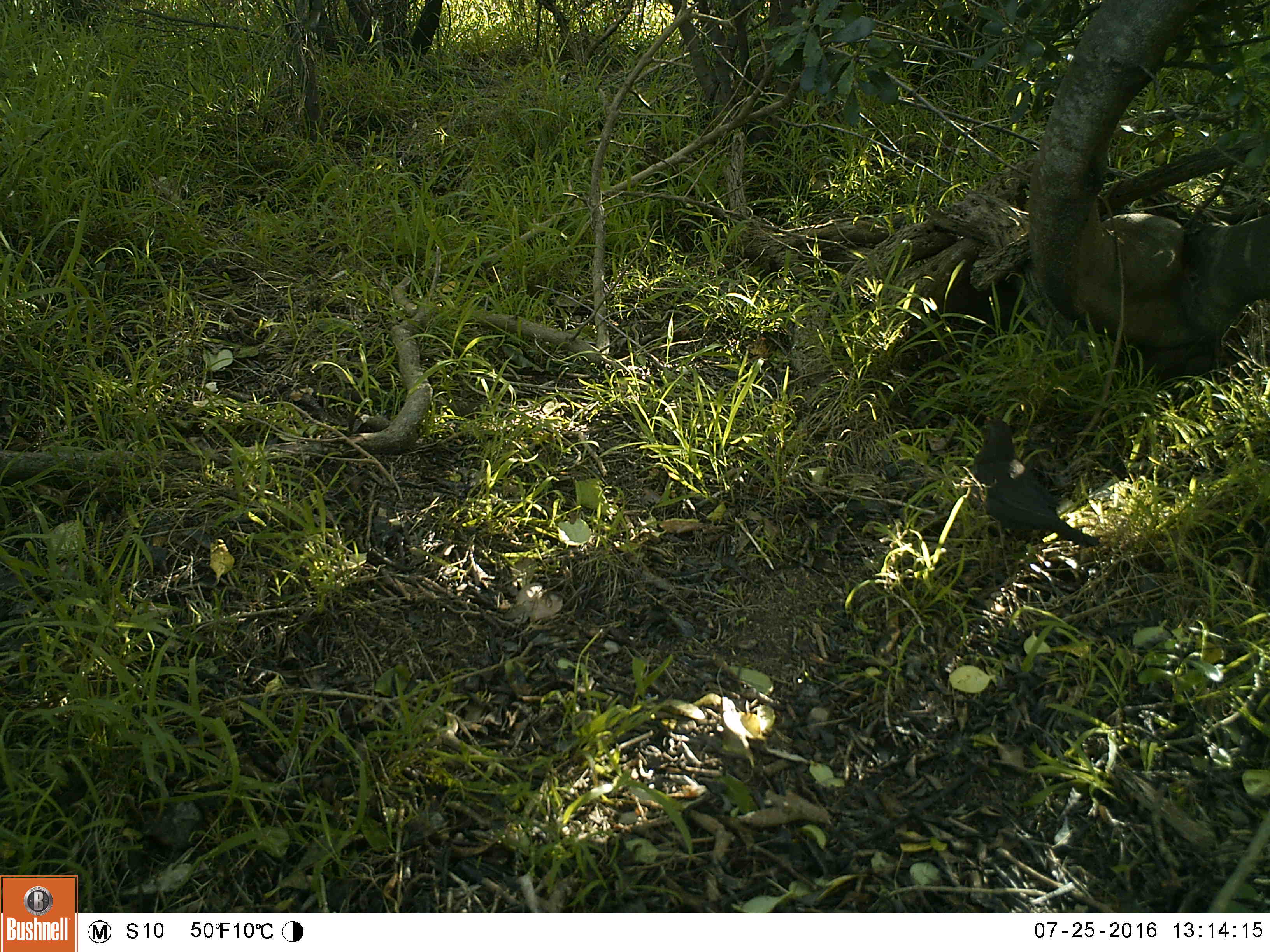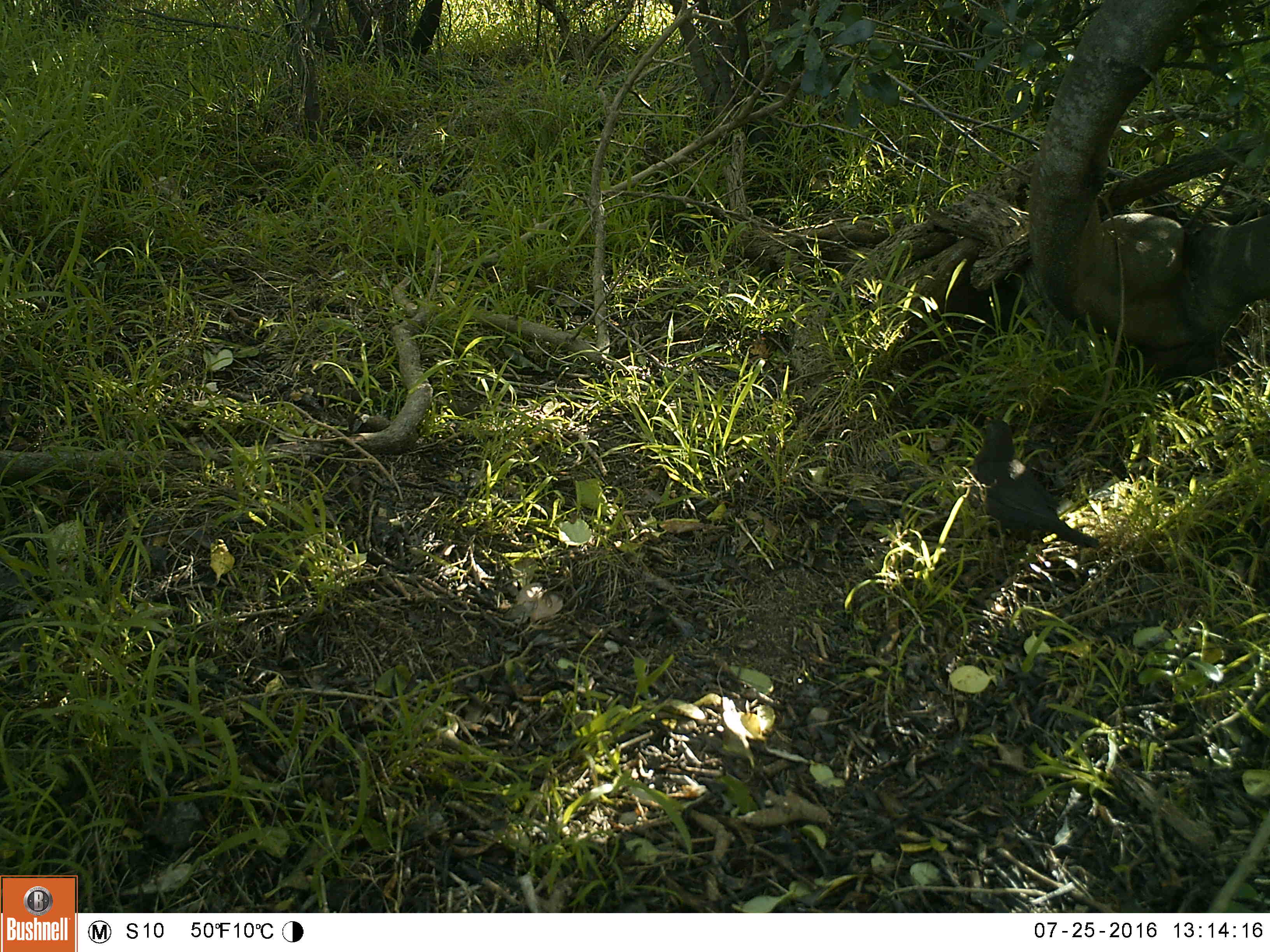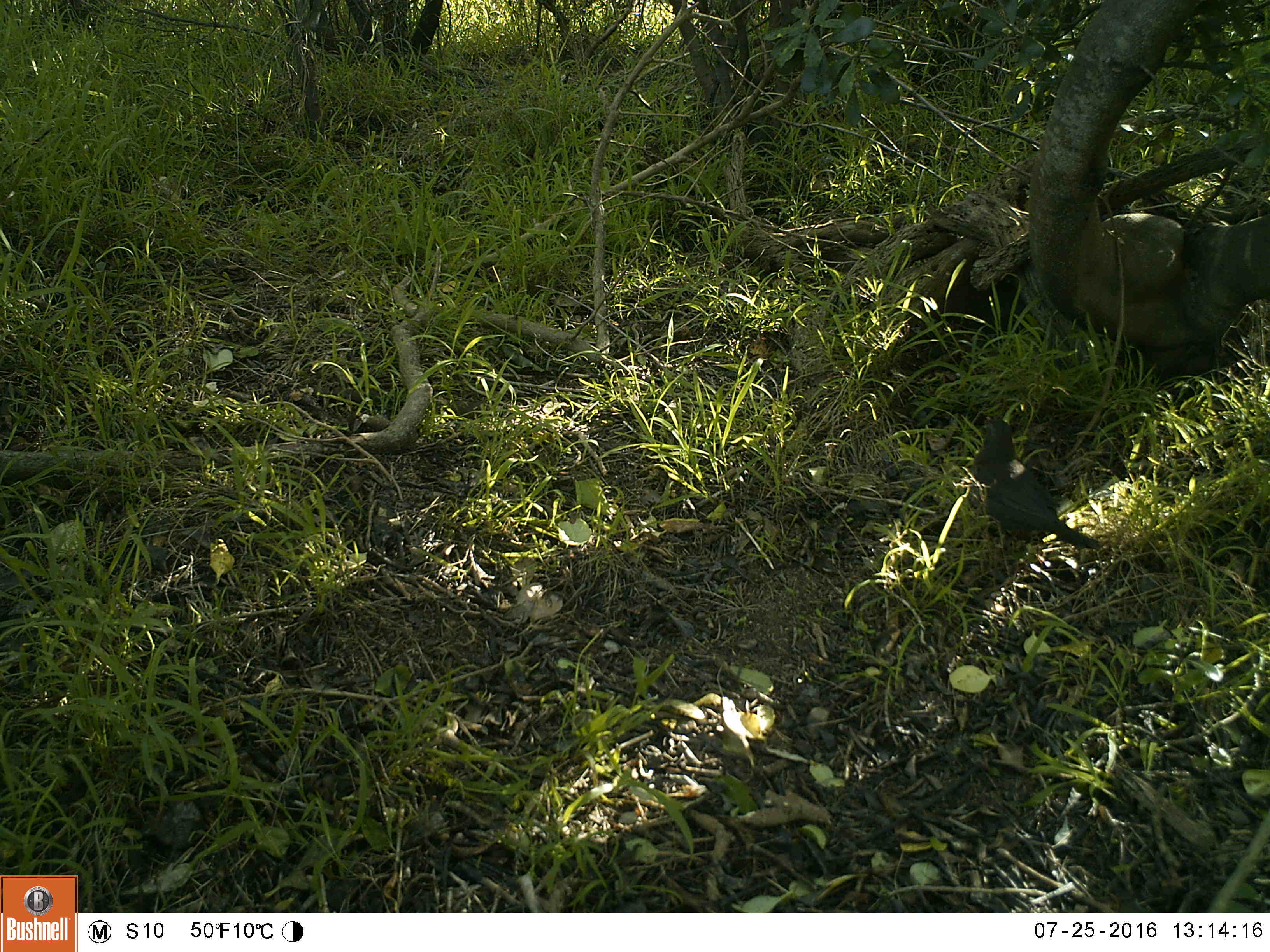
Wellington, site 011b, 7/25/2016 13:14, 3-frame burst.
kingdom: Animalia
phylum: Chordata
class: Aves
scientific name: Aves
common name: bird